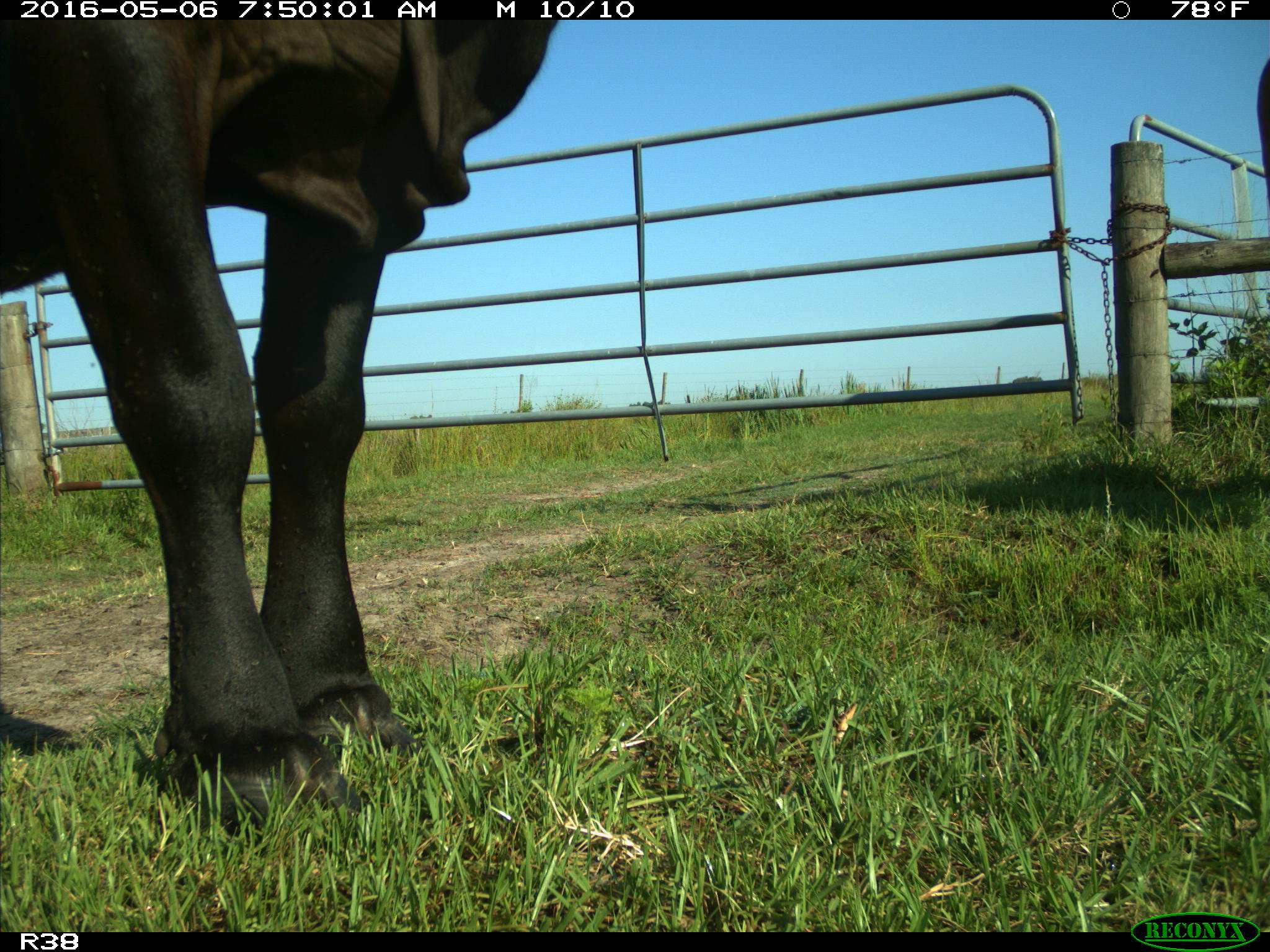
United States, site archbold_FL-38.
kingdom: Animalia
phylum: Chordata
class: Mammalia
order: Artiodactyla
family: Bovidae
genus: Bos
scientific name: Bos taurus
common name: domestic cow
Bos taurus (domestic cow).